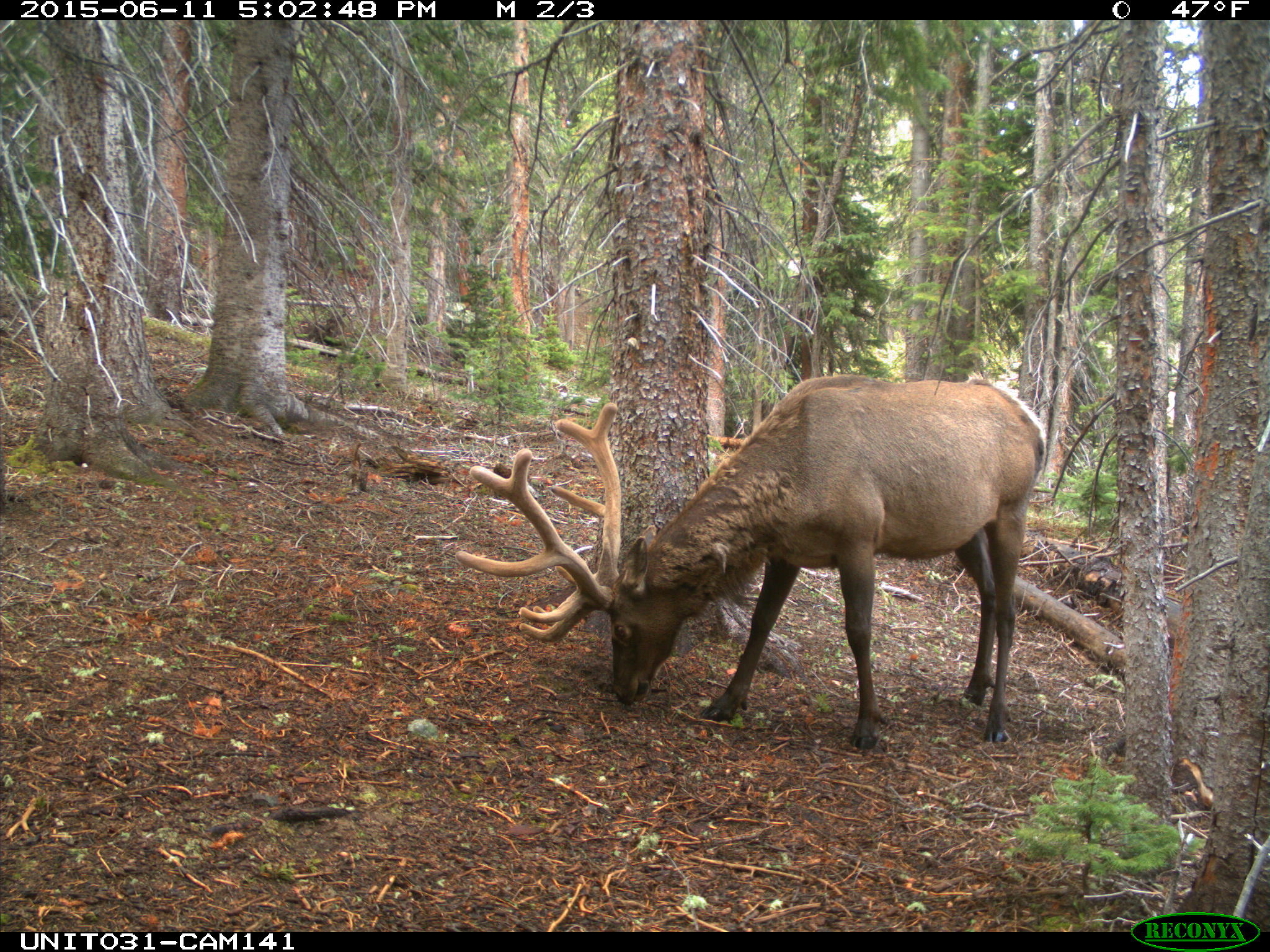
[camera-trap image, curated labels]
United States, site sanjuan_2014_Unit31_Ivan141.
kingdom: Animalia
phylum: Chordata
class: Mammalia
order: Artiodactyla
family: Cervidae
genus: Cervus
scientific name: Cervus elaphus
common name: red deer